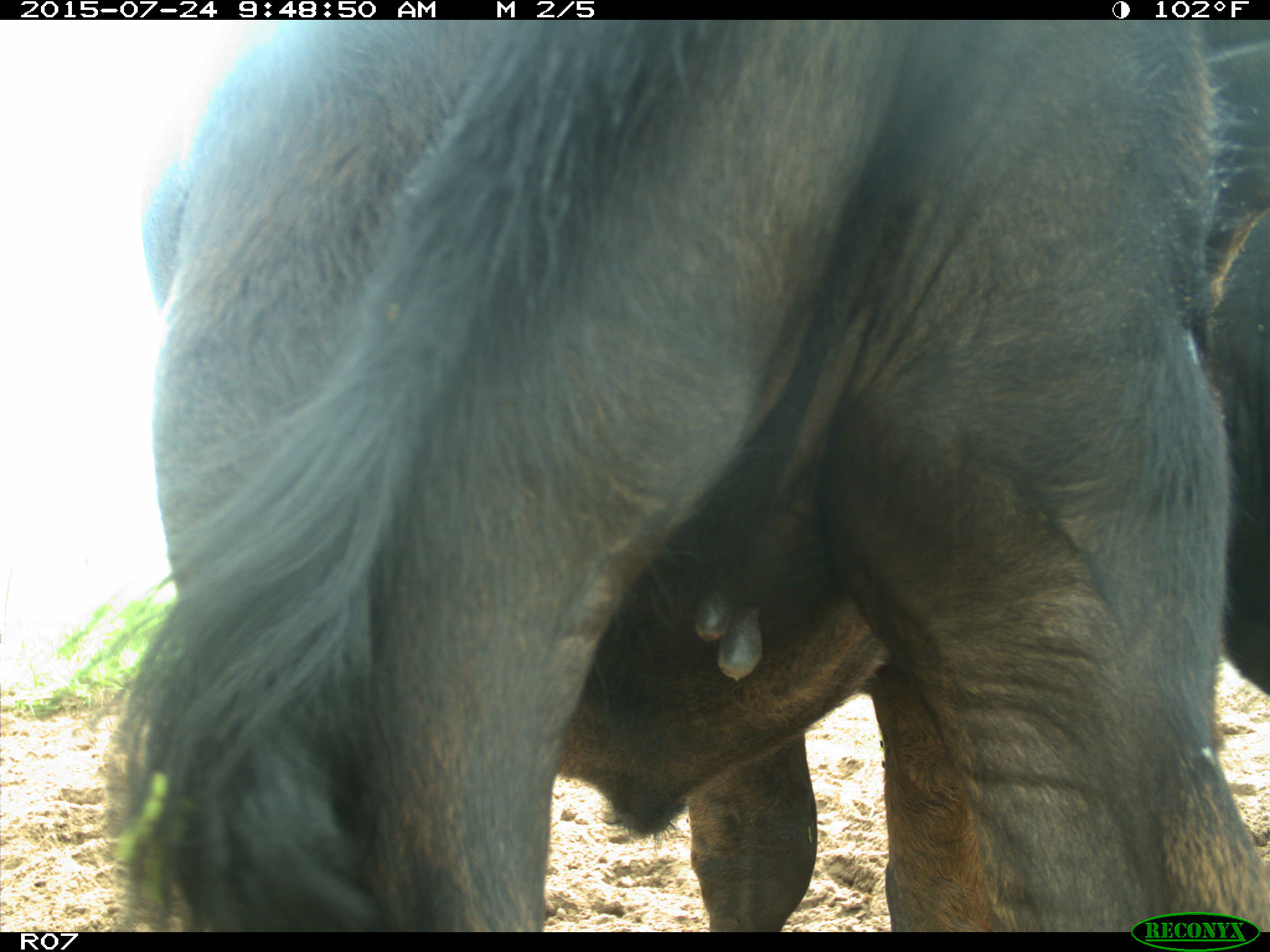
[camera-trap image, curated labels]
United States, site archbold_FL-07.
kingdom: Animalia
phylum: Chordata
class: Mammalia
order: Artiodactyla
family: Bovidae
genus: Bos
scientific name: Bos taurus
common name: domestic cow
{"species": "Bos taurus (domestic cow)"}